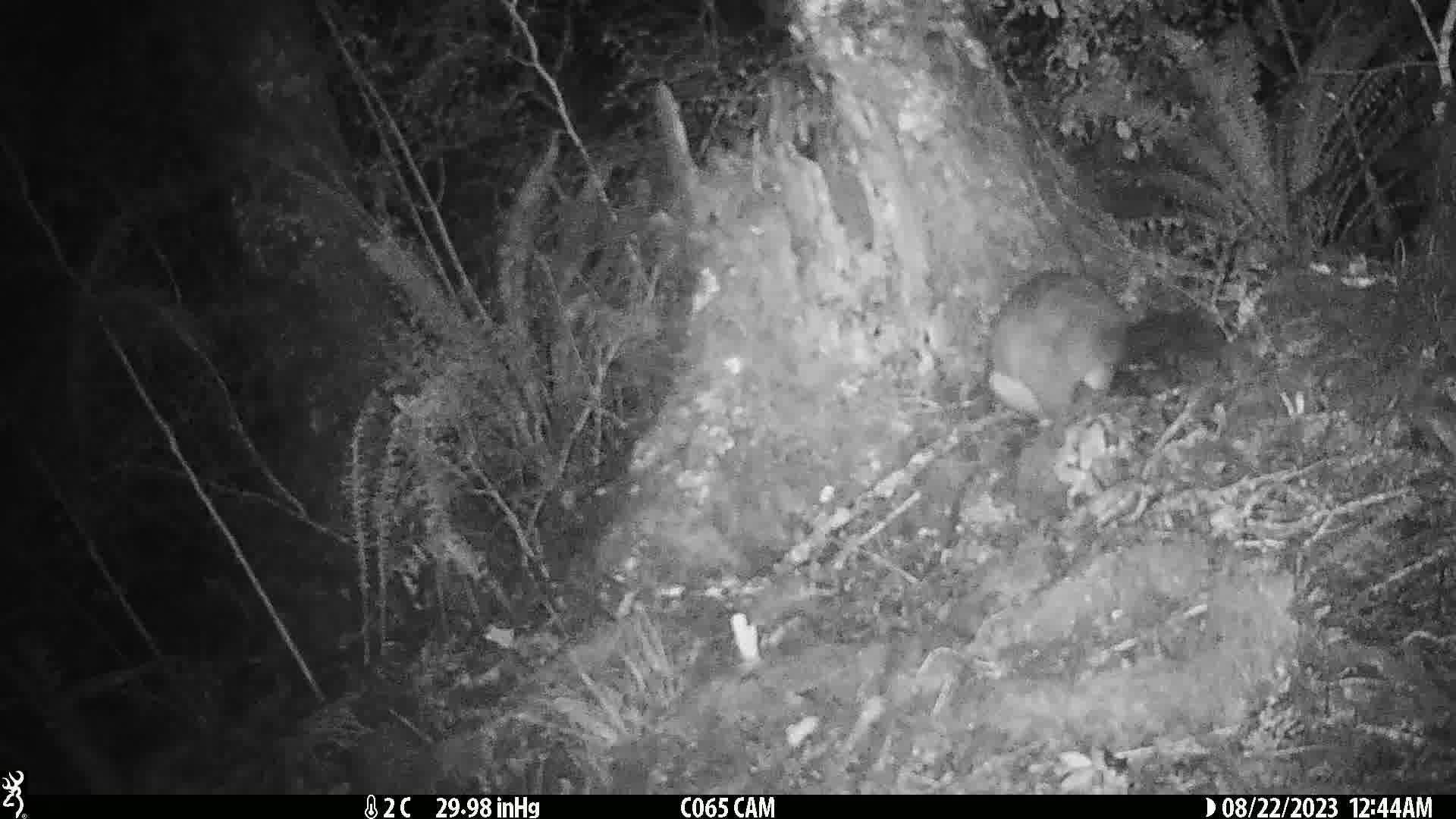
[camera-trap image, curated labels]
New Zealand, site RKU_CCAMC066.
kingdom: Animalia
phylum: Chordata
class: Mammalia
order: Diprotodontia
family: Phalangeridae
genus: Trichosurus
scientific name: Trichosurus vulpecula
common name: common brushtail possum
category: possum